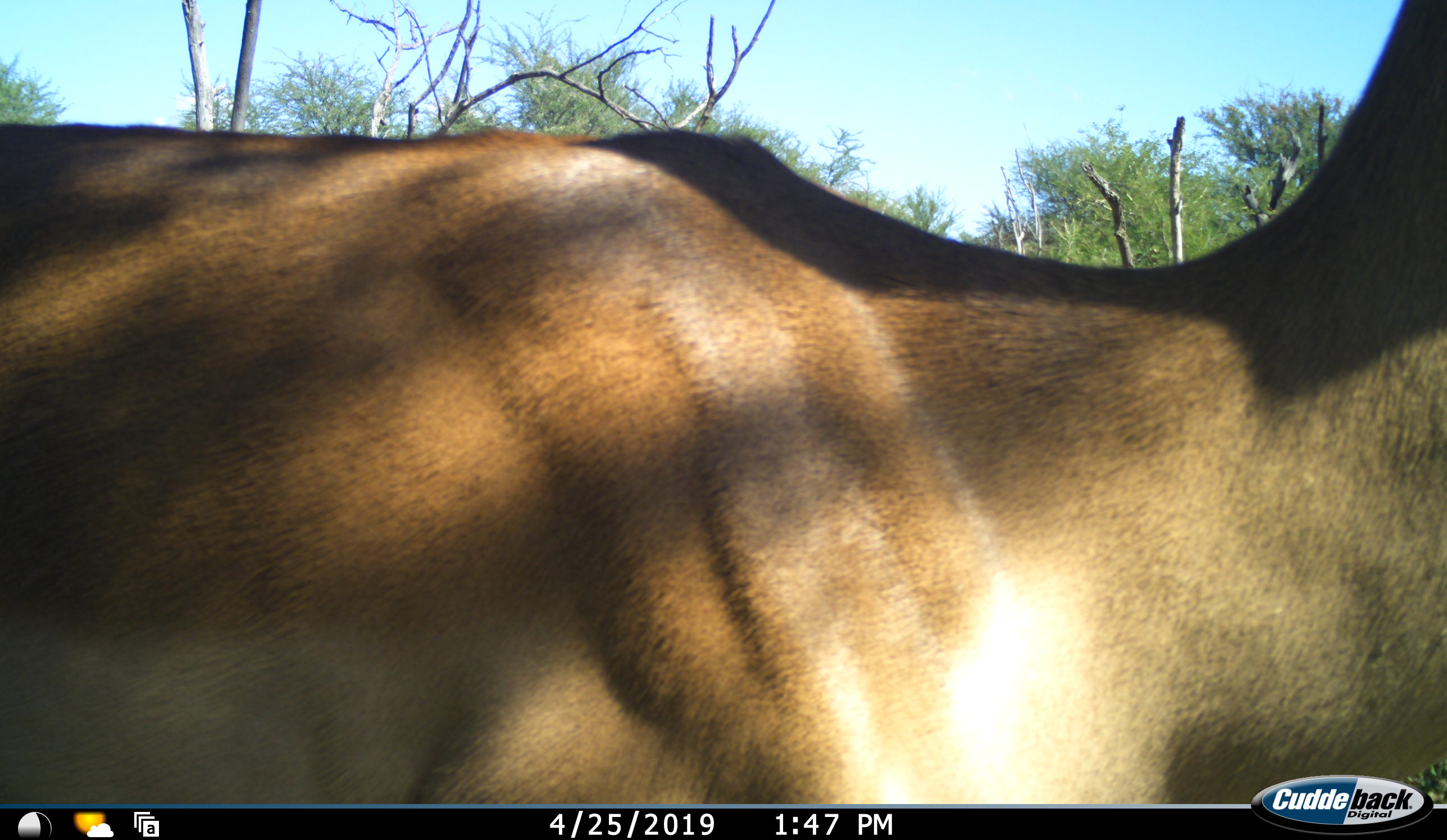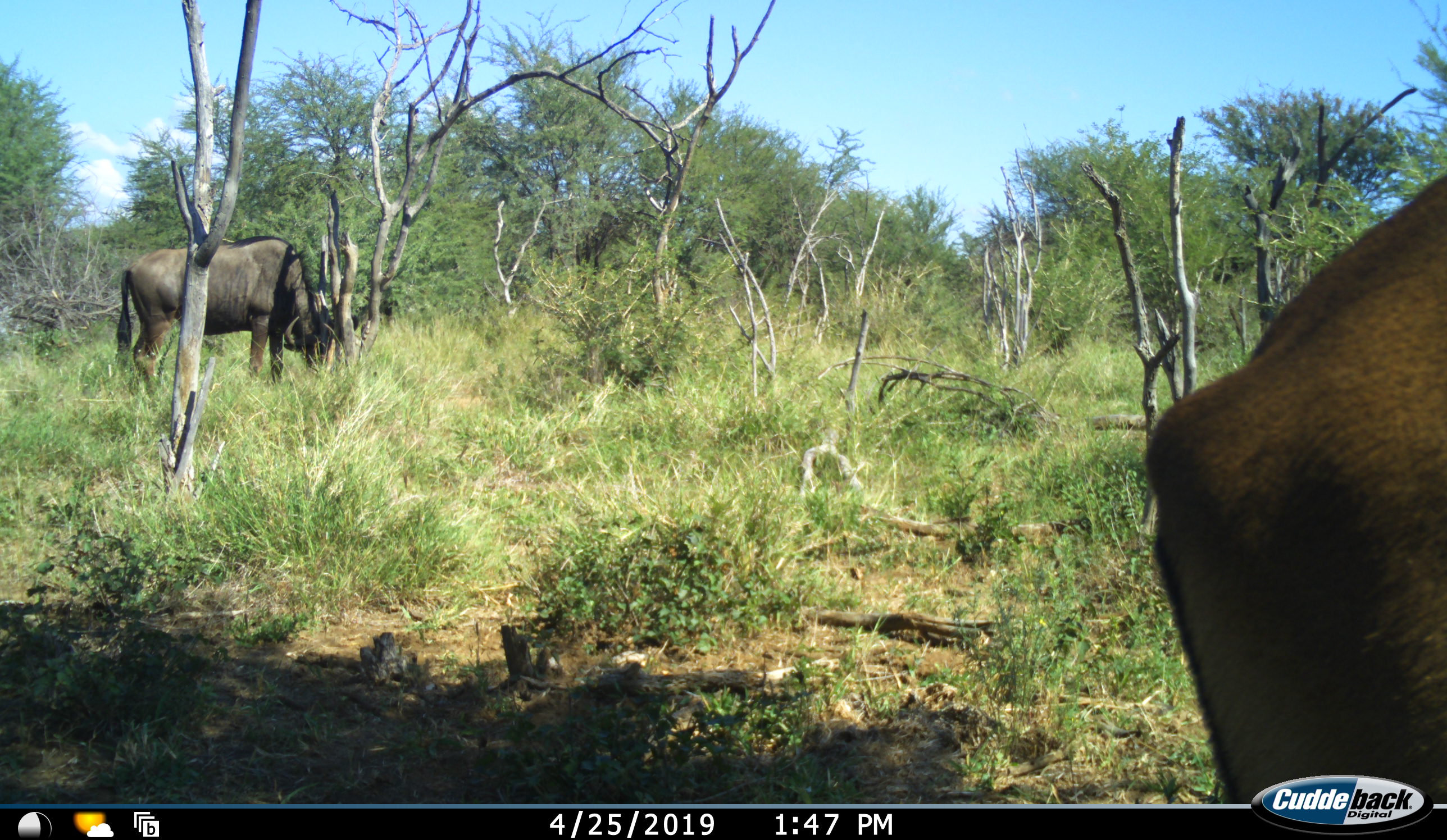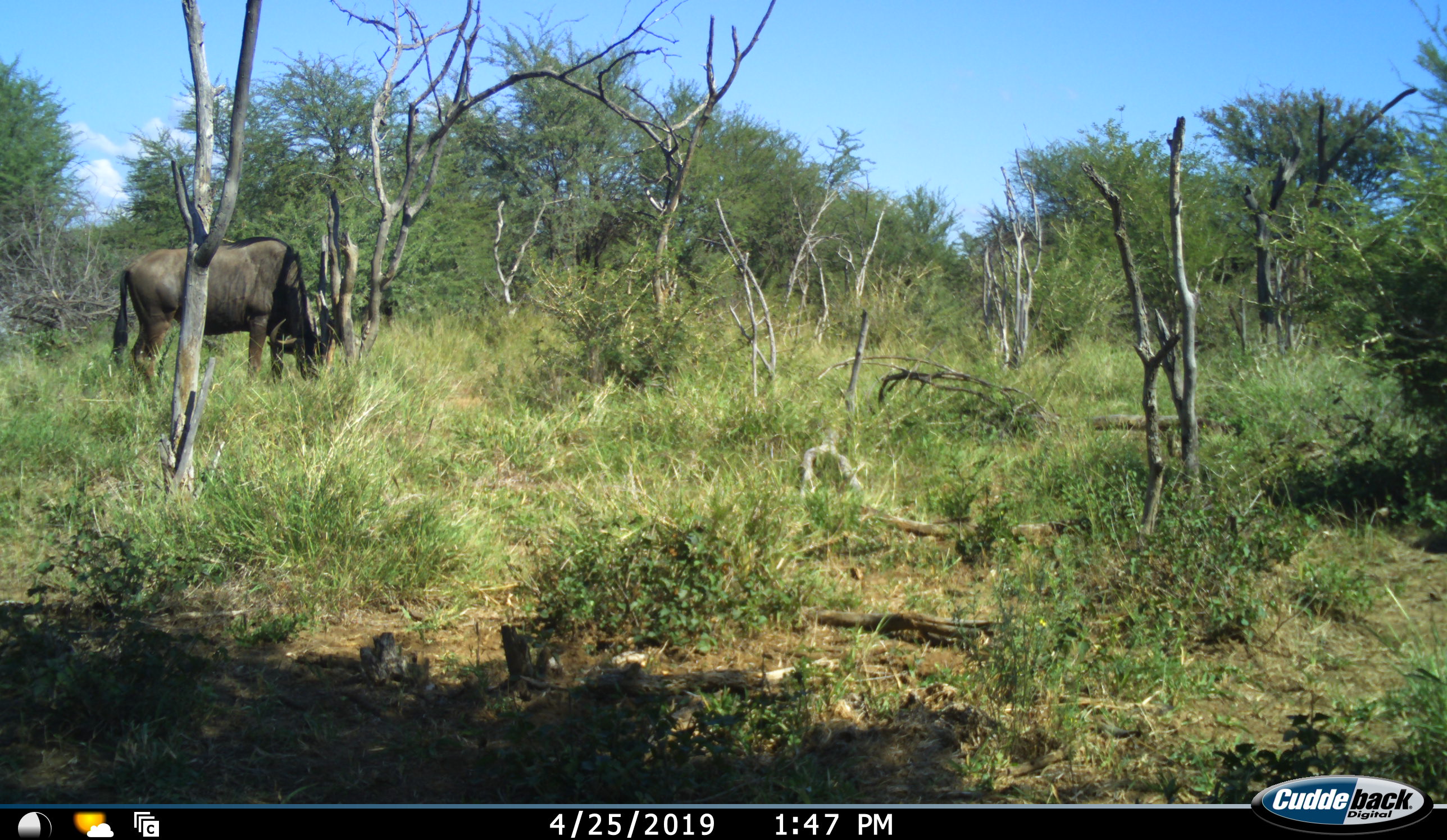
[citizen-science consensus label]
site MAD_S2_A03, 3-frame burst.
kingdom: Animalia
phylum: Chordata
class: Mammalia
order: Artiodactyla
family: Bovidae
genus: Connochaetes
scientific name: Connochaetes taurinus taurinus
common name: blue wildebeest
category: wildebeestblue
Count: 1.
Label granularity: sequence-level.